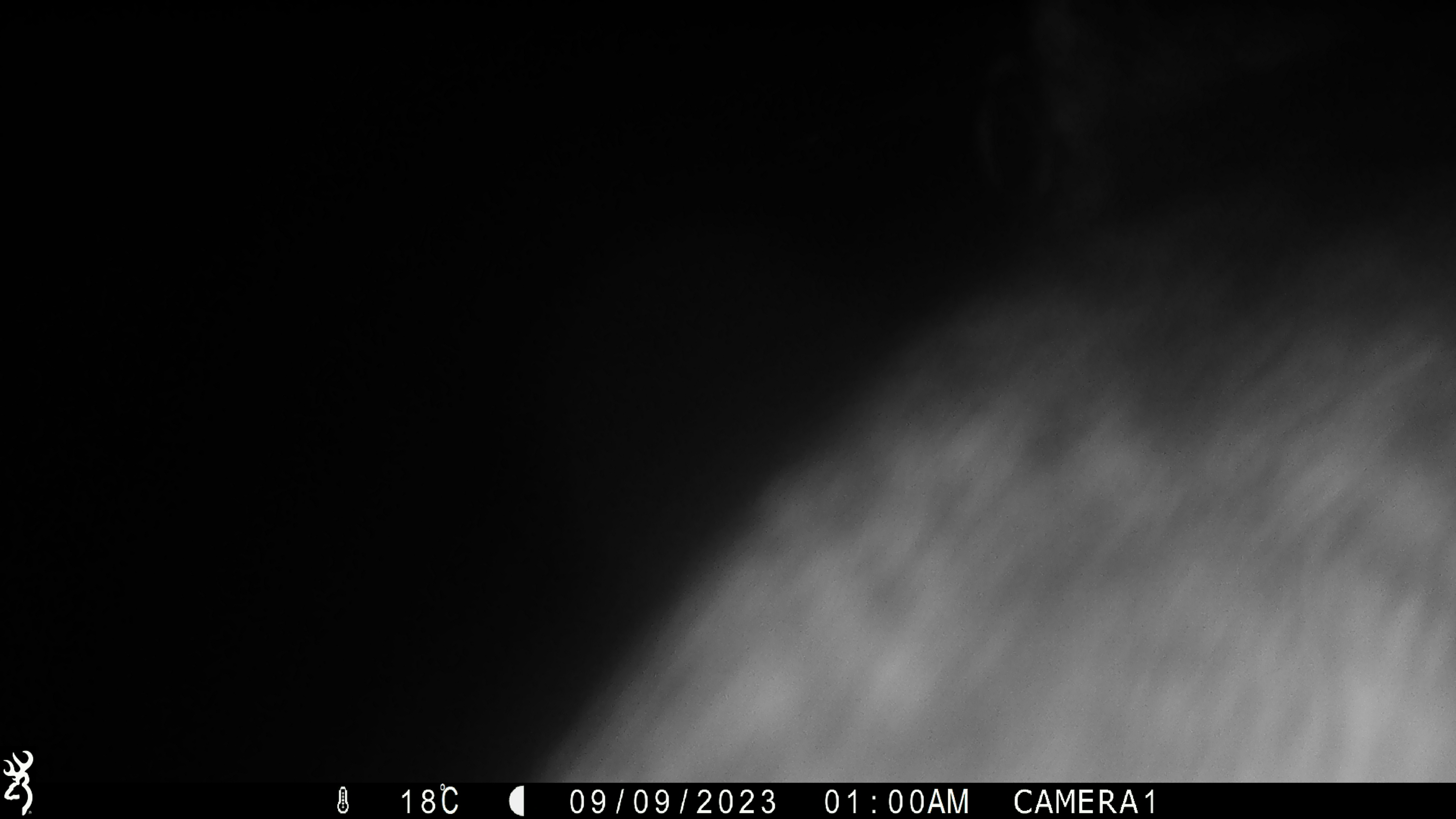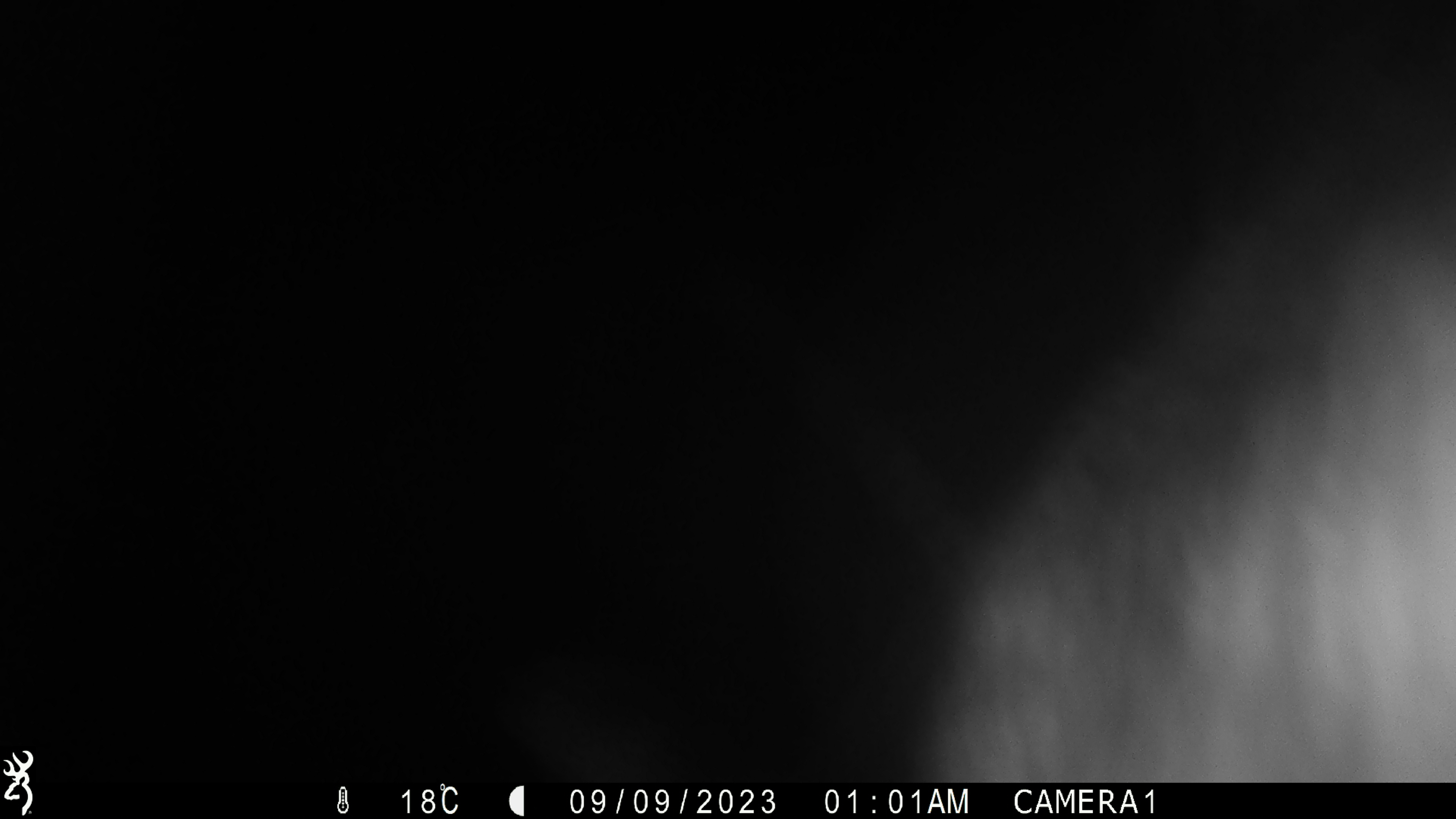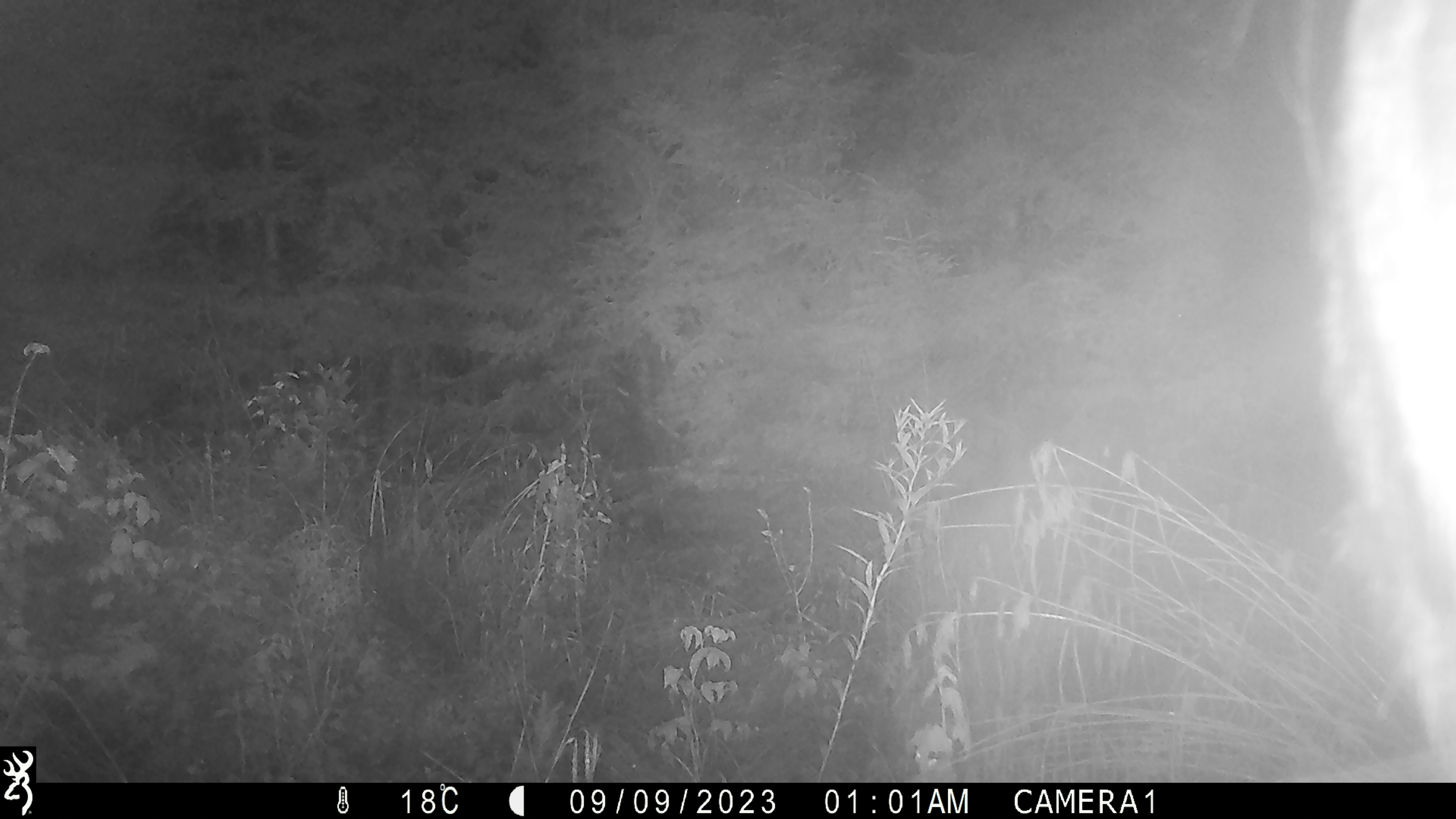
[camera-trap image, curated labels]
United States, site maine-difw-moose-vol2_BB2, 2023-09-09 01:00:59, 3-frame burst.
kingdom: Animalia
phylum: Chordata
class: Mammalia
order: Artiodactyla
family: Cervidae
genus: Alces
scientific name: Alces alces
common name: moose